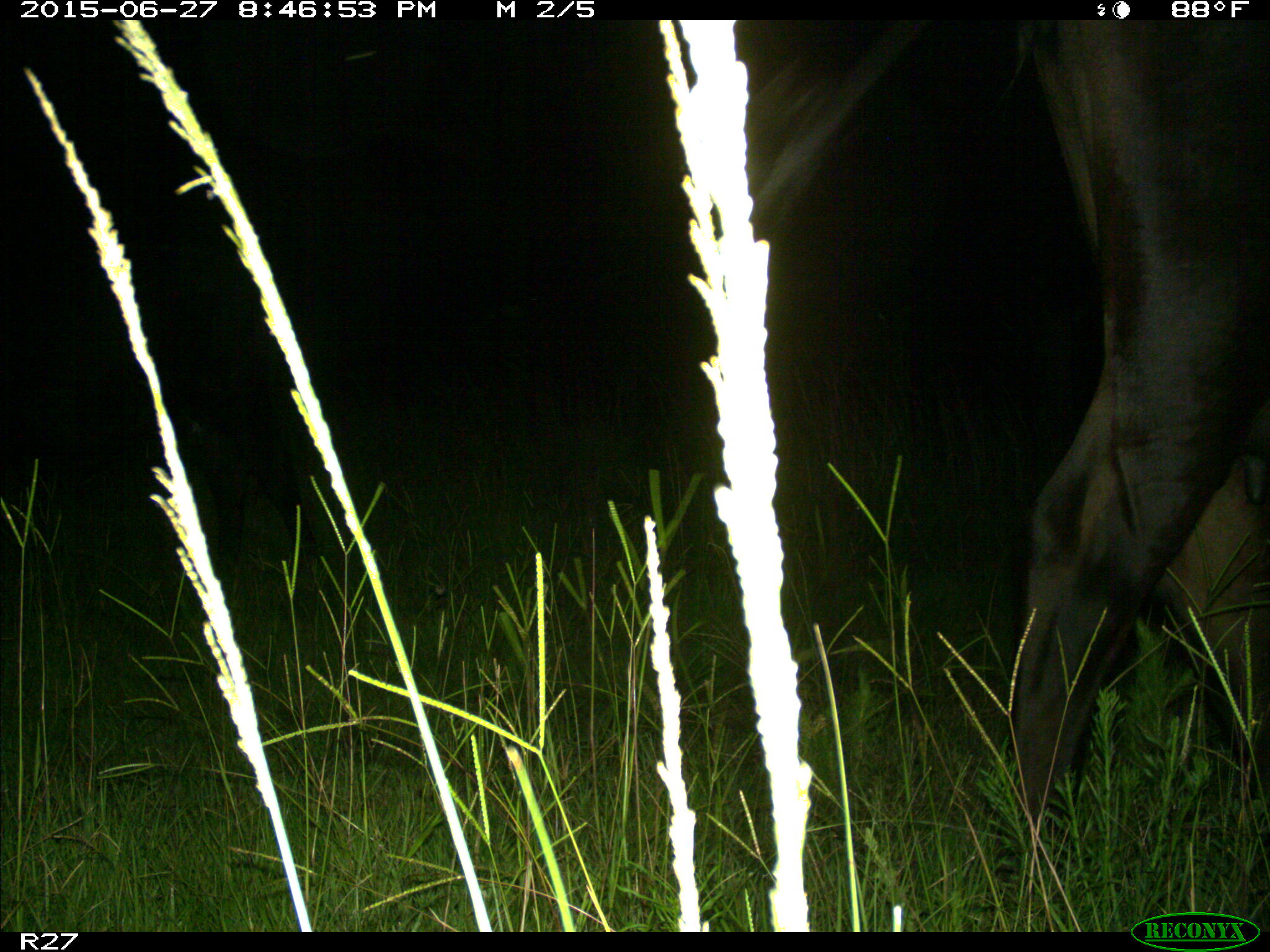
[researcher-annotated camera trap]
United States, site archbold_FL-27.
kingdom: Animalia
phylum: Chordata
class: Mammalia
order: Artiodactyla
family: Bovidae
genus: Bos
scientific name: Bos taurus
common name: domestic cow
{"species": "Bos taurus (domestic cow)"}